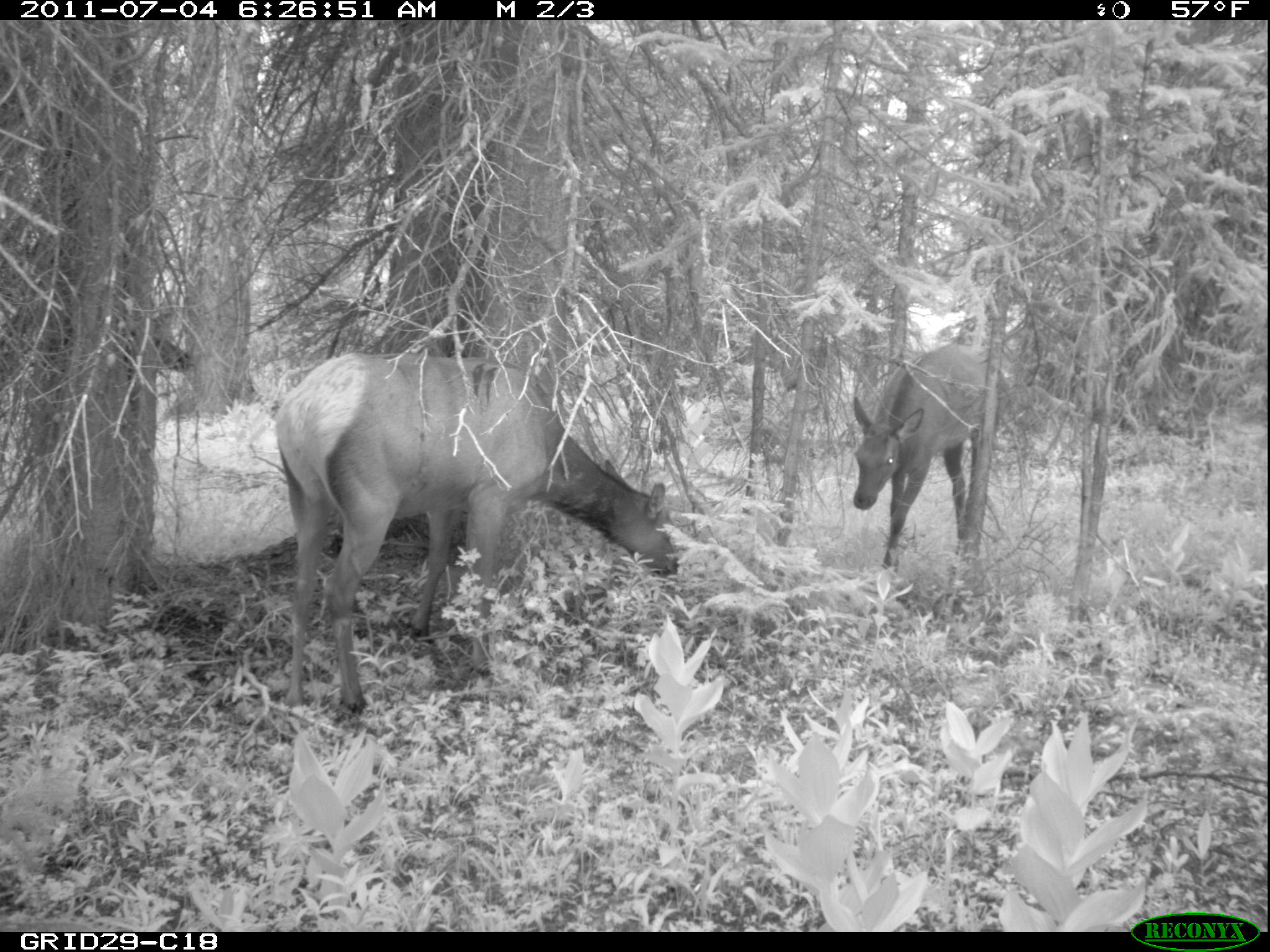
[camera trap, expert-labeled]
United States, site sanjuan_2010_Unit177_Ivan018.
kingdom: Animalia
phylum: Chordata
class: Mammalia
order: Artiodactyla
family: Cervidae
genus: Cervus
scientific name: Cervus elaphus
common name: red deer